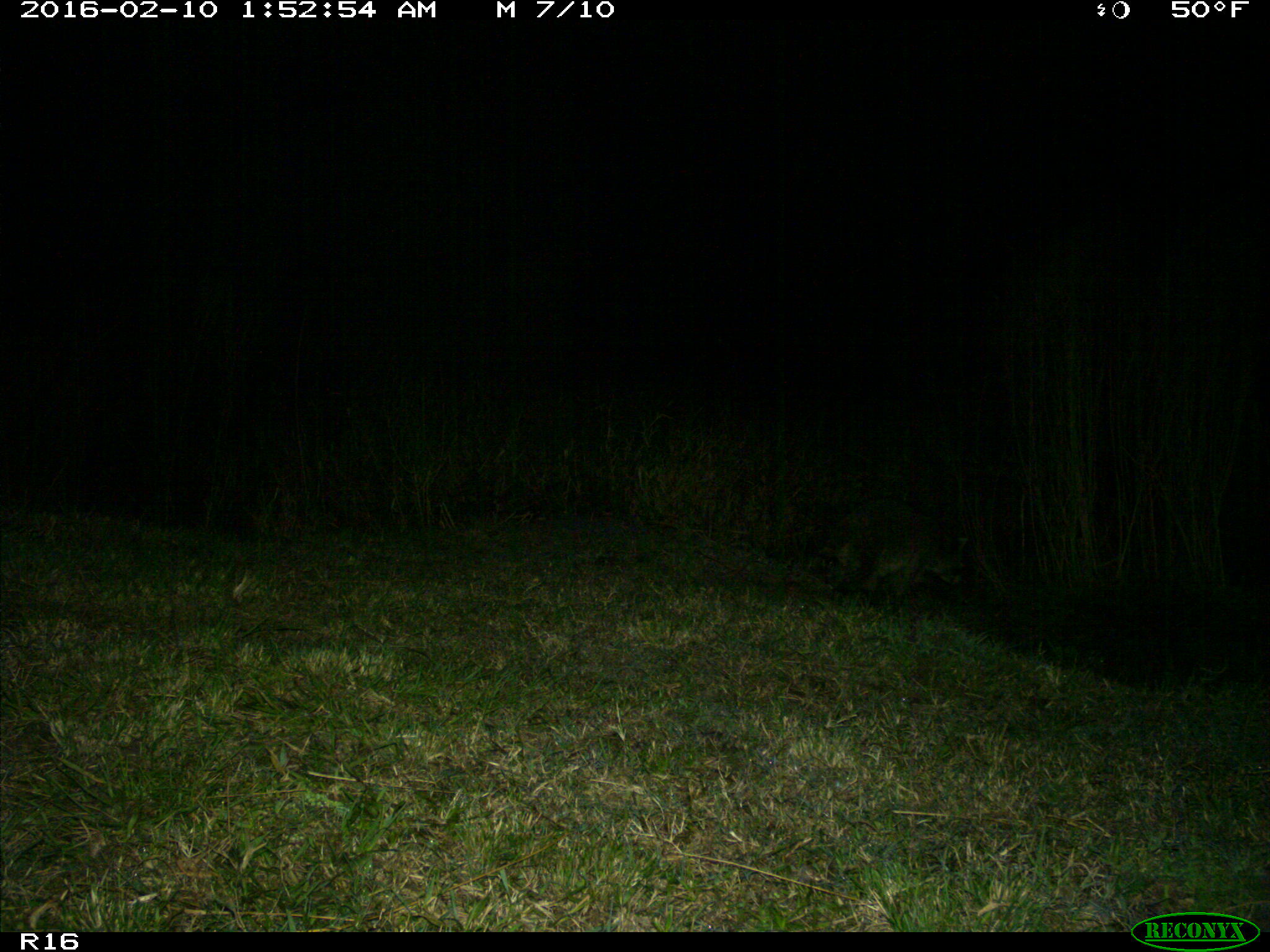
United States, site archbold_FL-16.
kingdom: Animalia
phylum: Chordata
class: Mammalia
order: Carnivora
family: Procyonidae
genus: Procyon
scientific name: Procyon lotor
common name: common raccoon